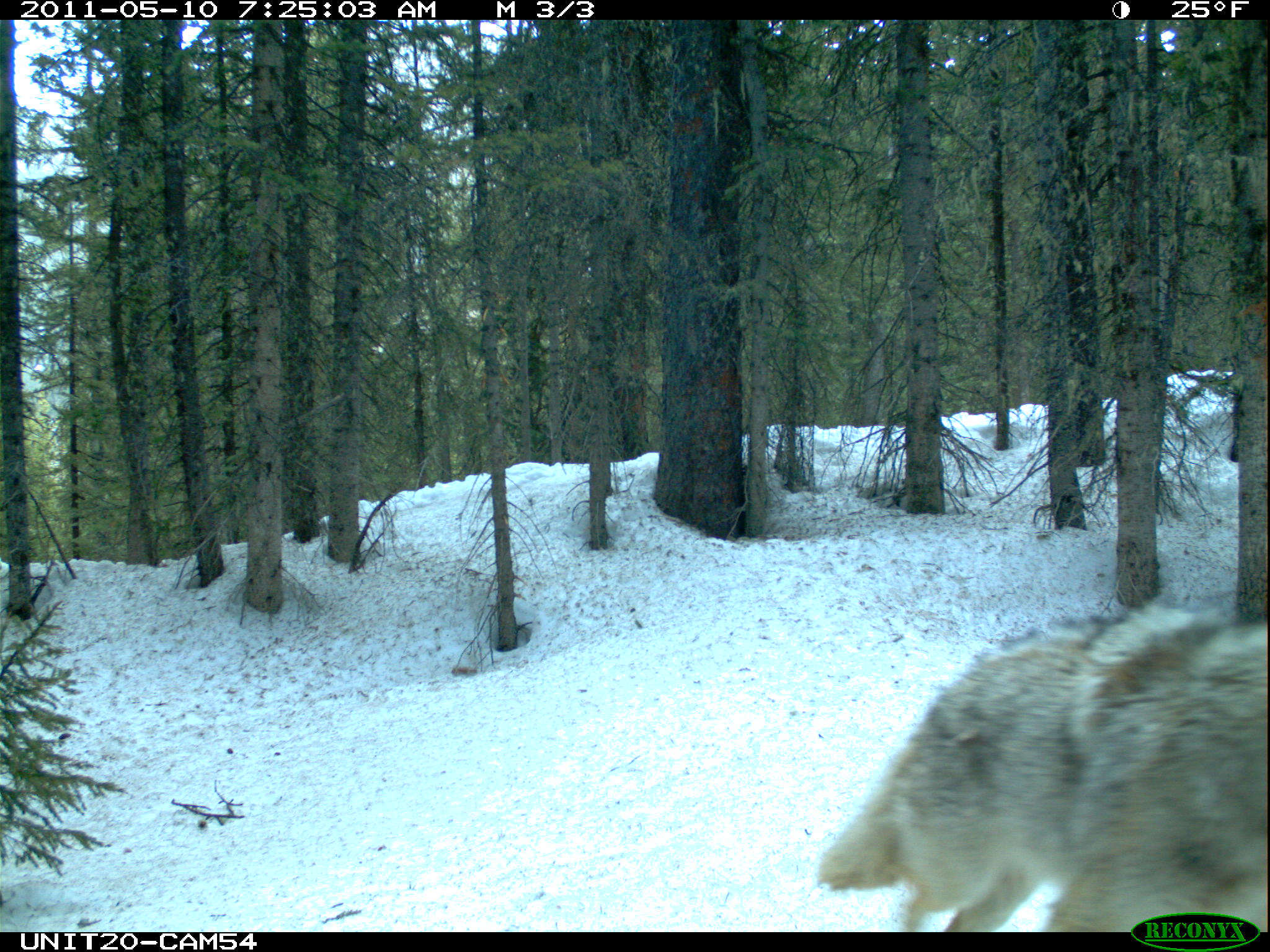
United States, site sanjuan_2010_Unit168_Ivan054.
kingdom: Animalia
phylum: Chordata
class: Mammalia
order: Carnivora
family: Canidae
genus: Canis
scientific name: Canis latrans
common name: coyote